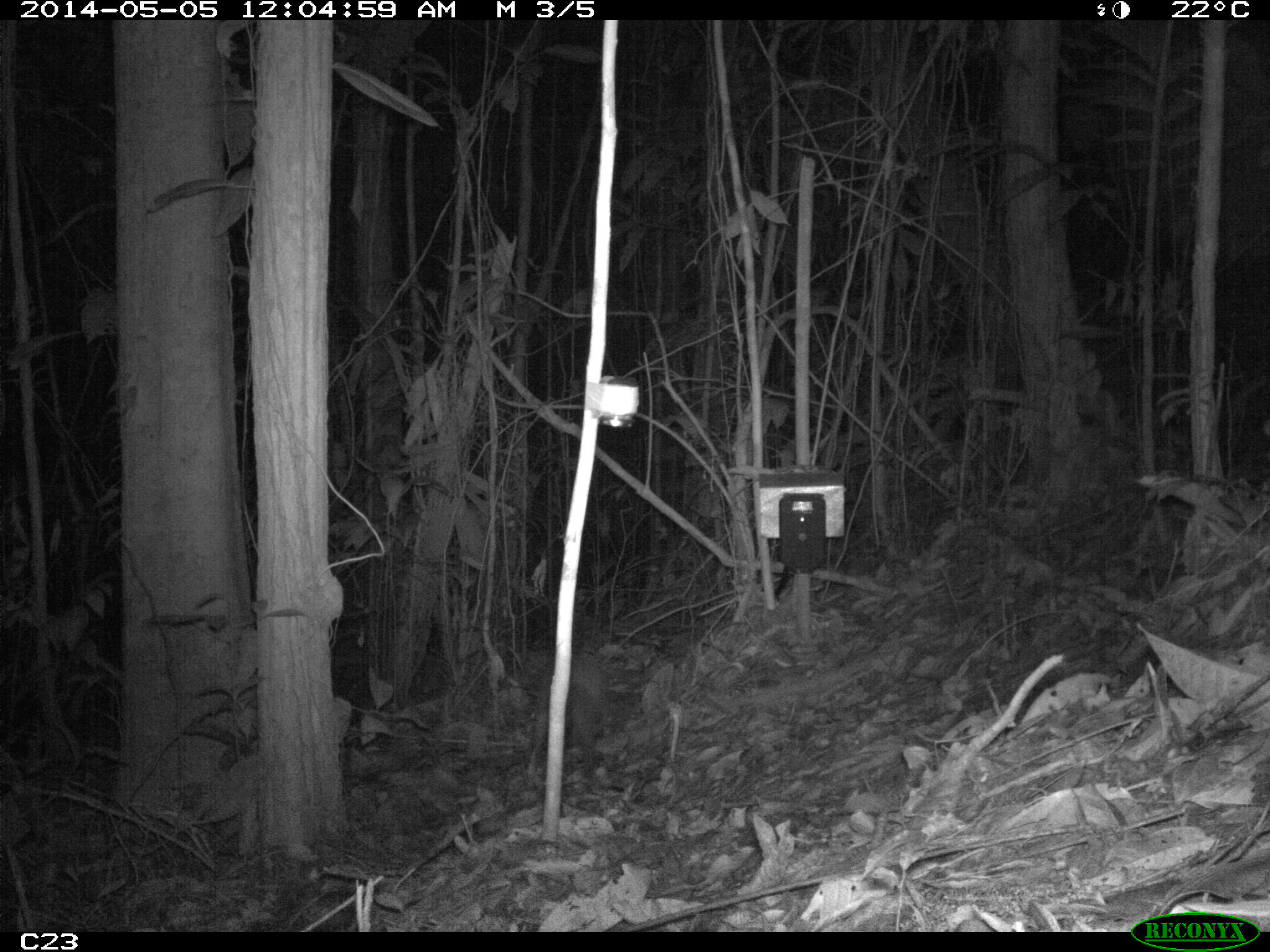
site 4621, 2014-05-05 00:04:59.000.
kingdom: Animalia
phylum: Chordata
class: Mammalia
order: Cingulata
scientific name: Cingulata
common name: armadillo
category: unknown armadillo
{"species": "unknown armadillo (armadillo) (Cingulata)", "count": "1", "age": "adult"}